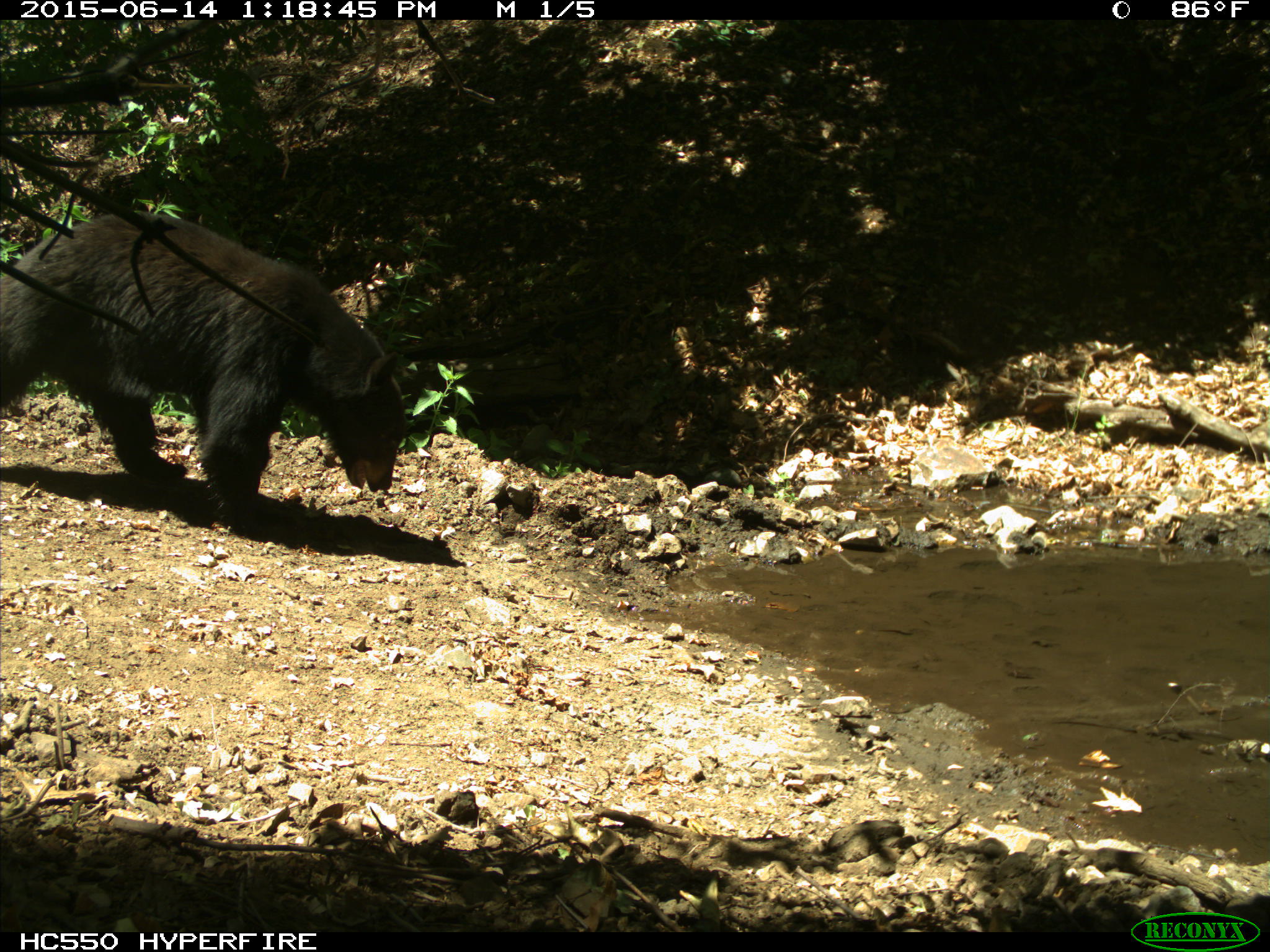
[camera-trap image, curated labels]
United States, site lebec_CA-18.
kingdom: Animalia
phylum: Chordata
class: Mammalia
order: Carnivora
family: Ursidae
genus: Ursus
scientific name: Ursus americanus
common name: american black bear